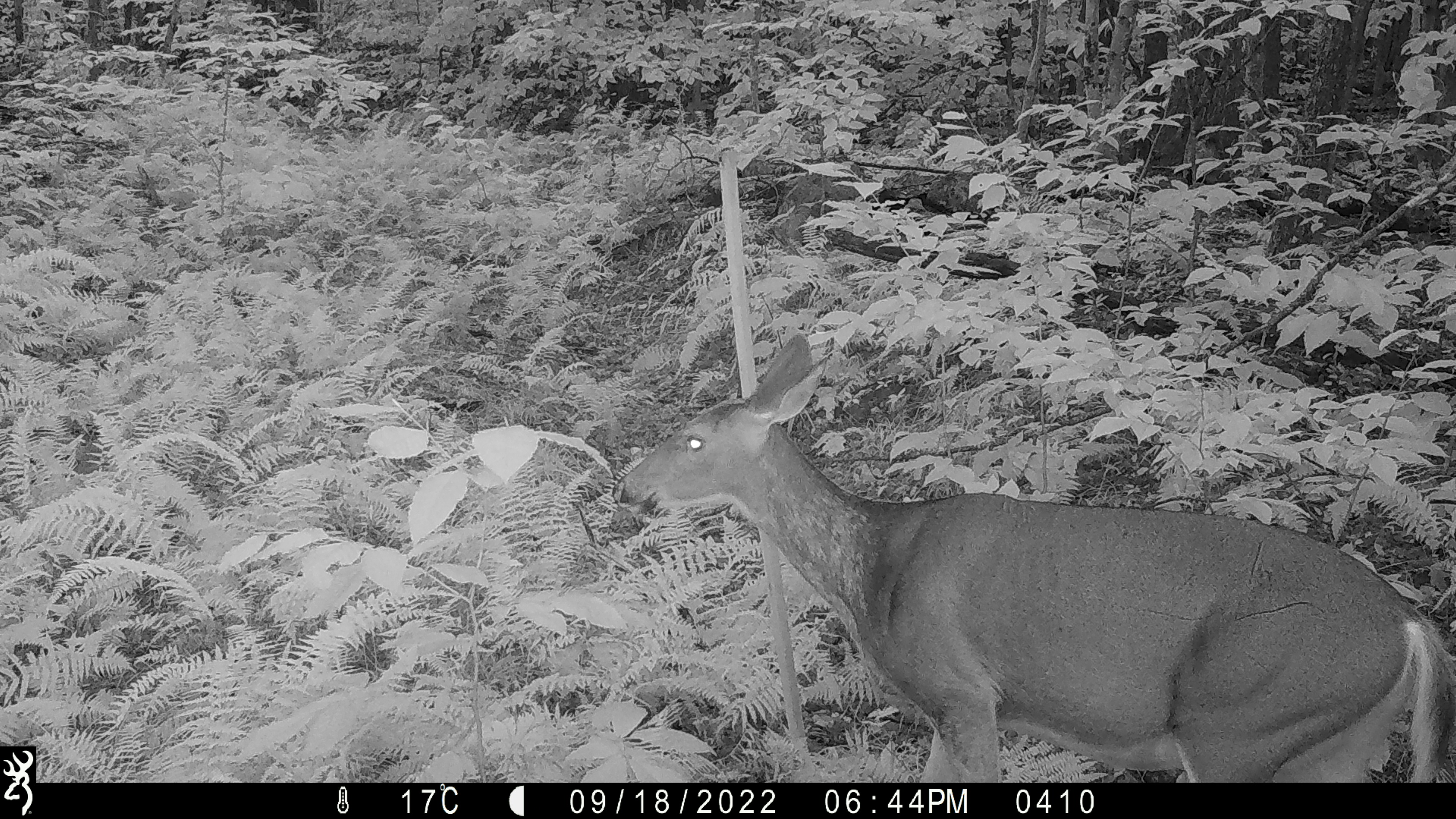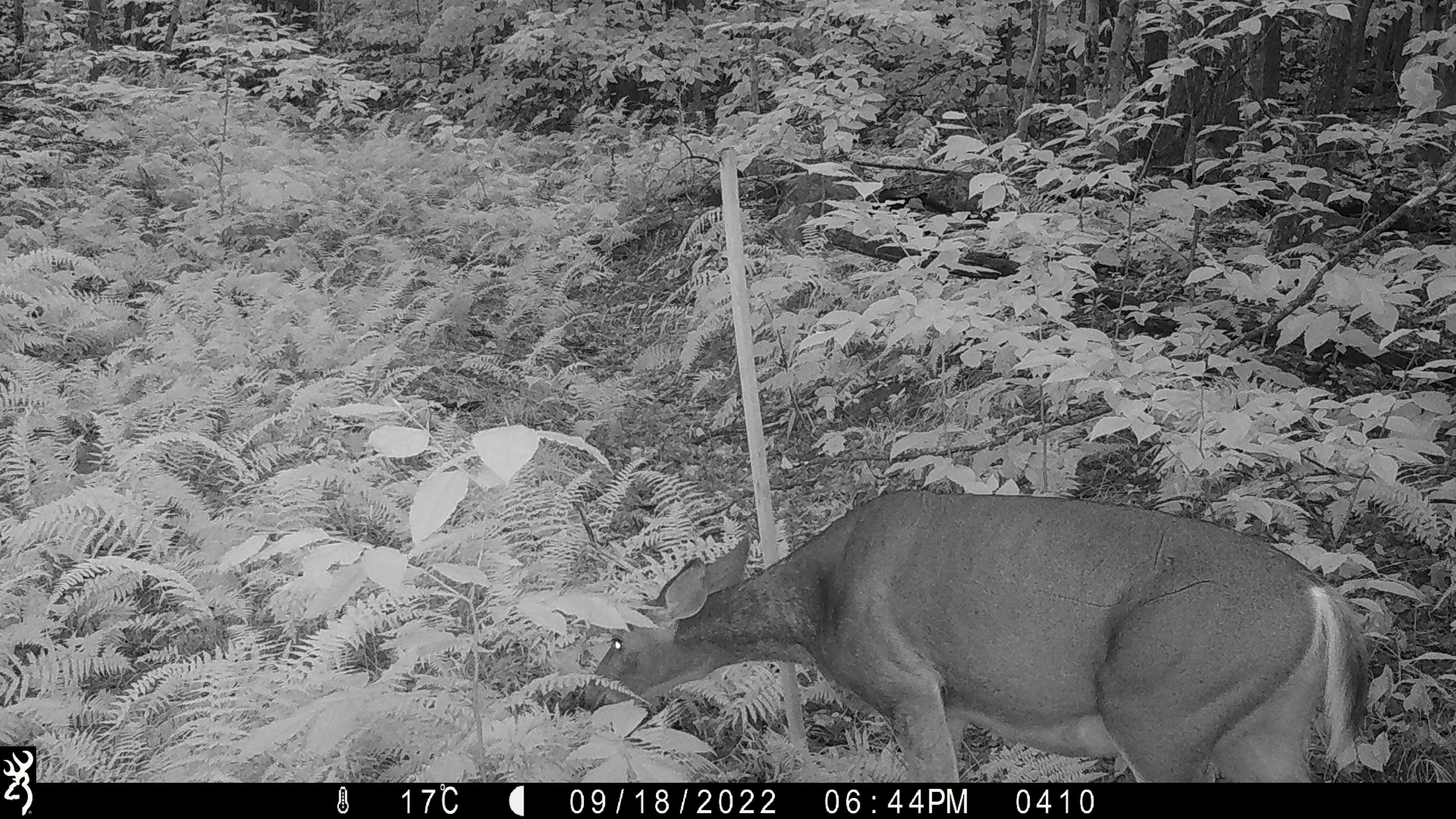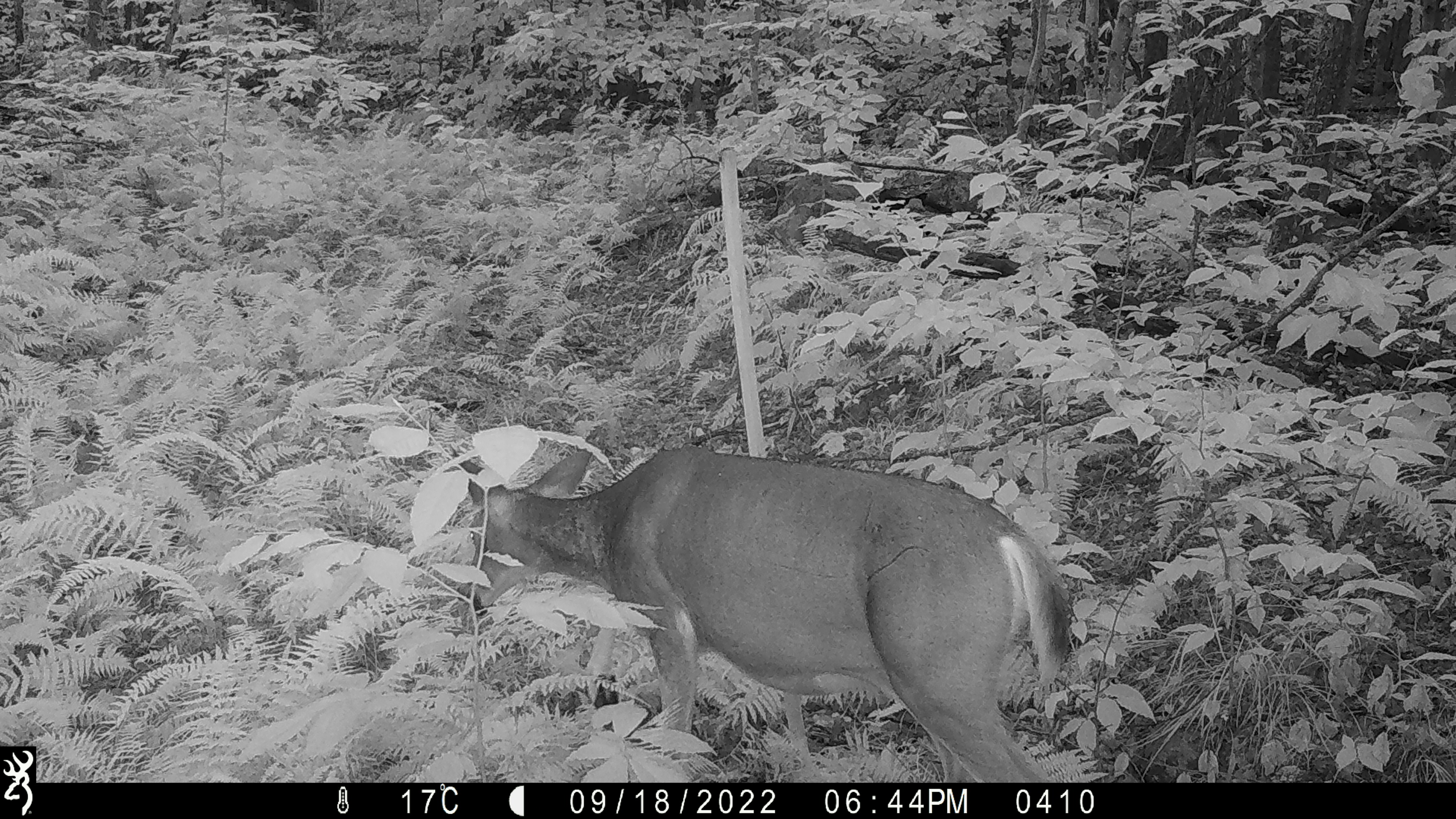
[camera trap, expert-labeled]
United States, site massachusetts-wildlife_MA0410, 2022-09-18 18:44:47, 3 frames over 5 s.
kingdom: Animalia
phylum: Chordata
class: Mammalia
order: Artiodactyla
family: Cervidae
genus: Odocoileus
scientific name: Odocoileus virginianus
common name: white-tailed deer